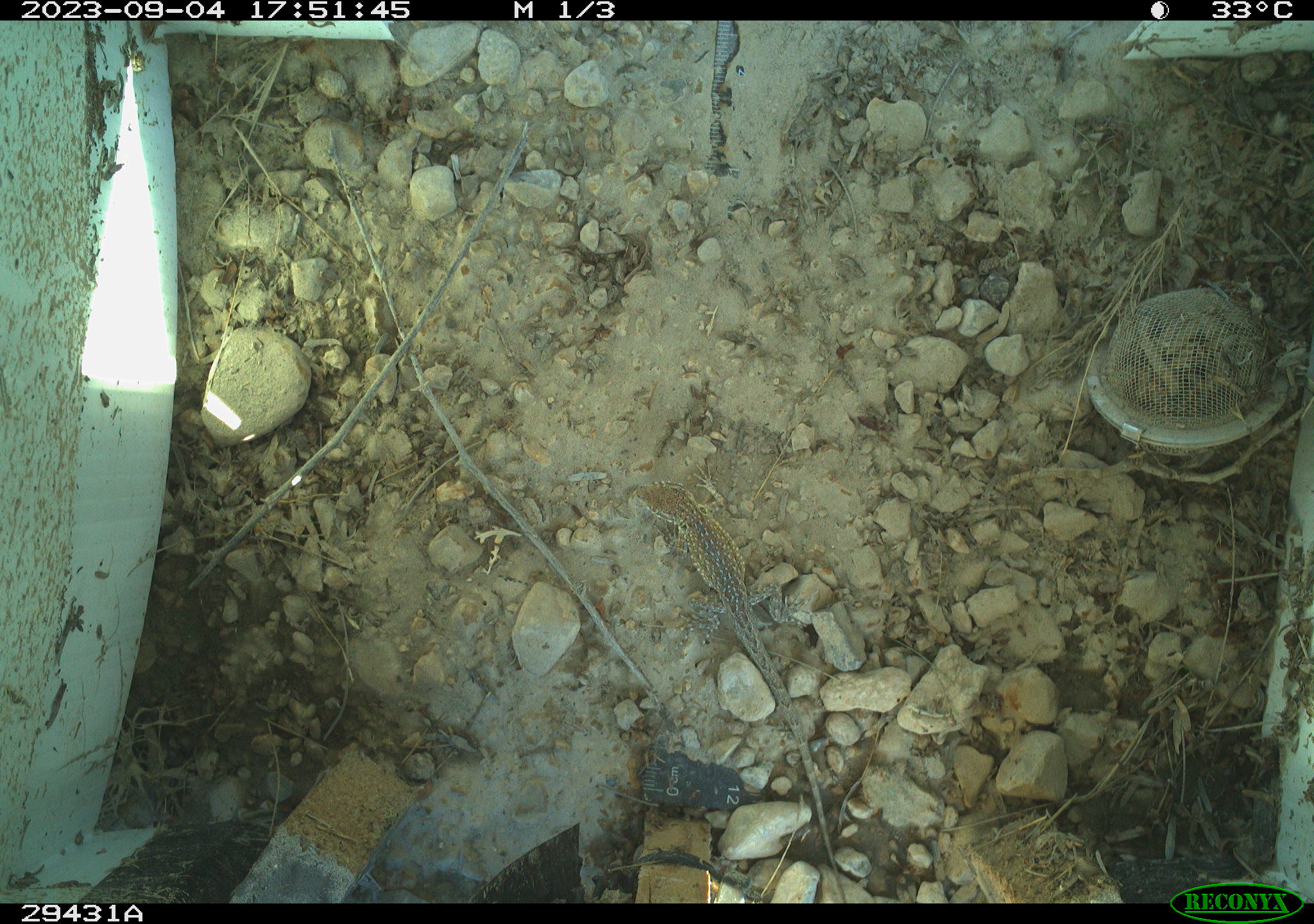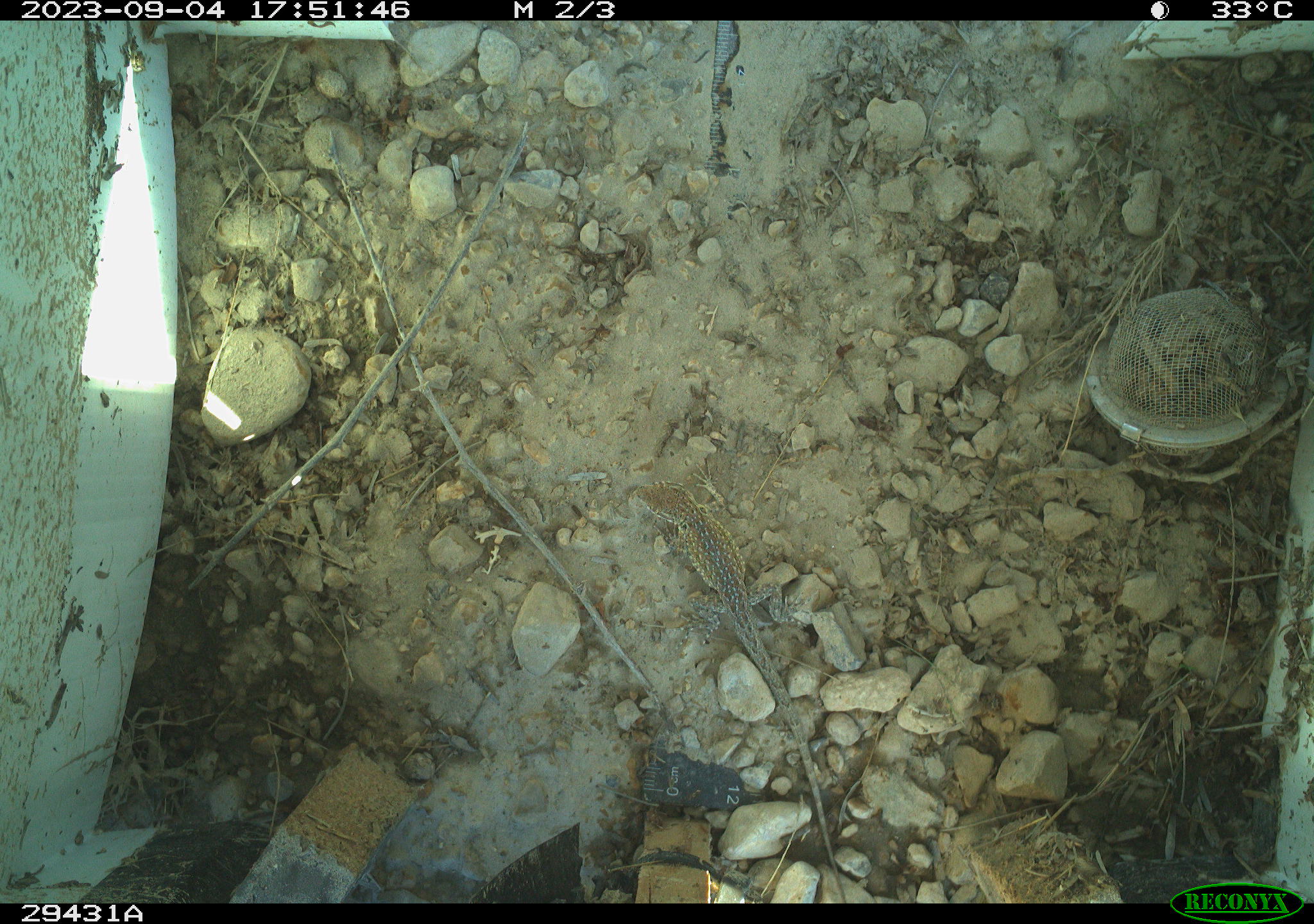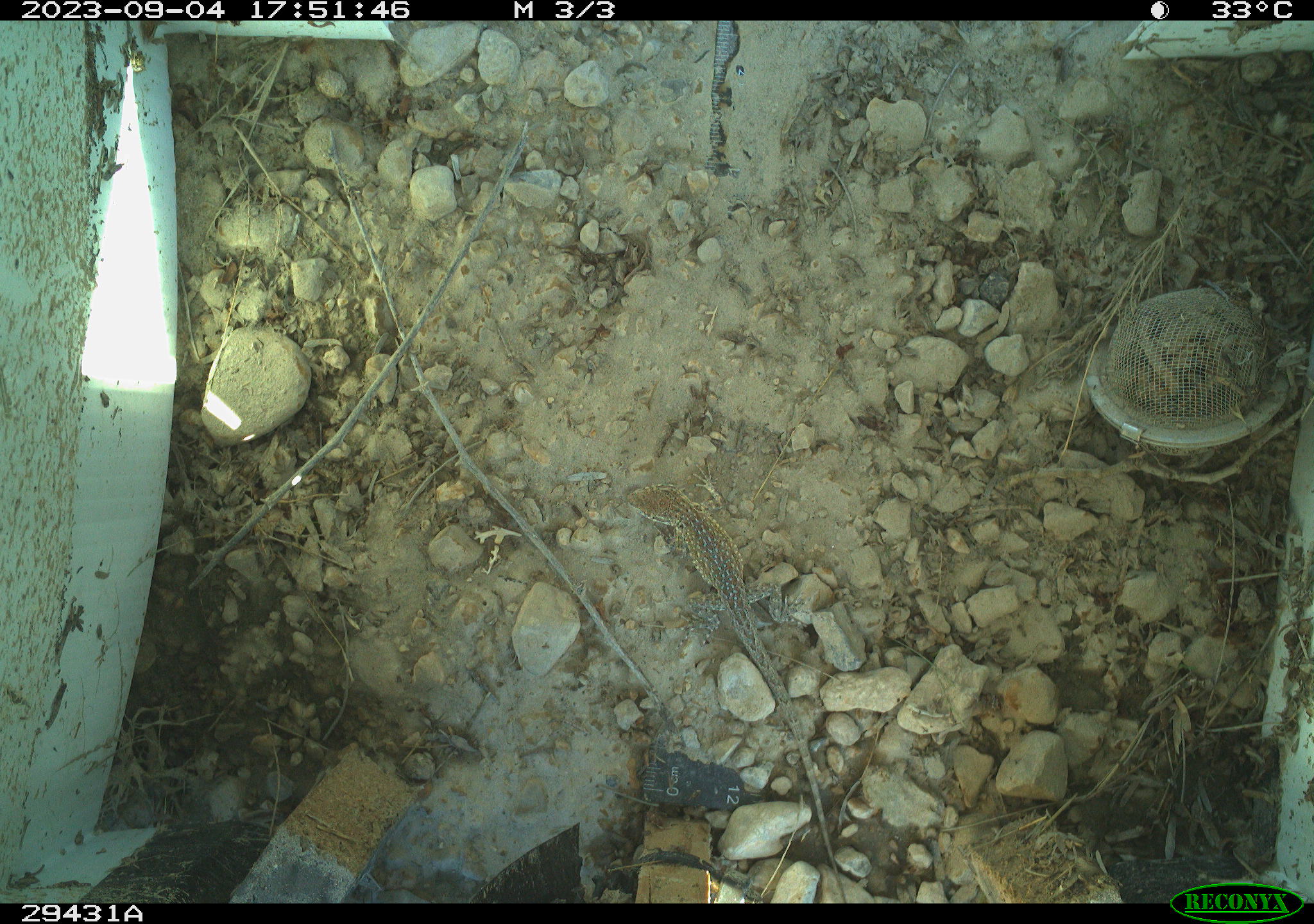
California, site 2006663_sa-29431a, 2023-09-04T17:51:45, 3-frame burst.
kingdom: Animalia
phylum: Chordata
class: Reptilia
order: Squamata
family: Phrynosomatidae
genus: Uta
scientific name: Uta stansburiana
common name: common side-blotched lizard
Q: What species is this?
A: Common side-blotched lizard (Uta stansburiana).